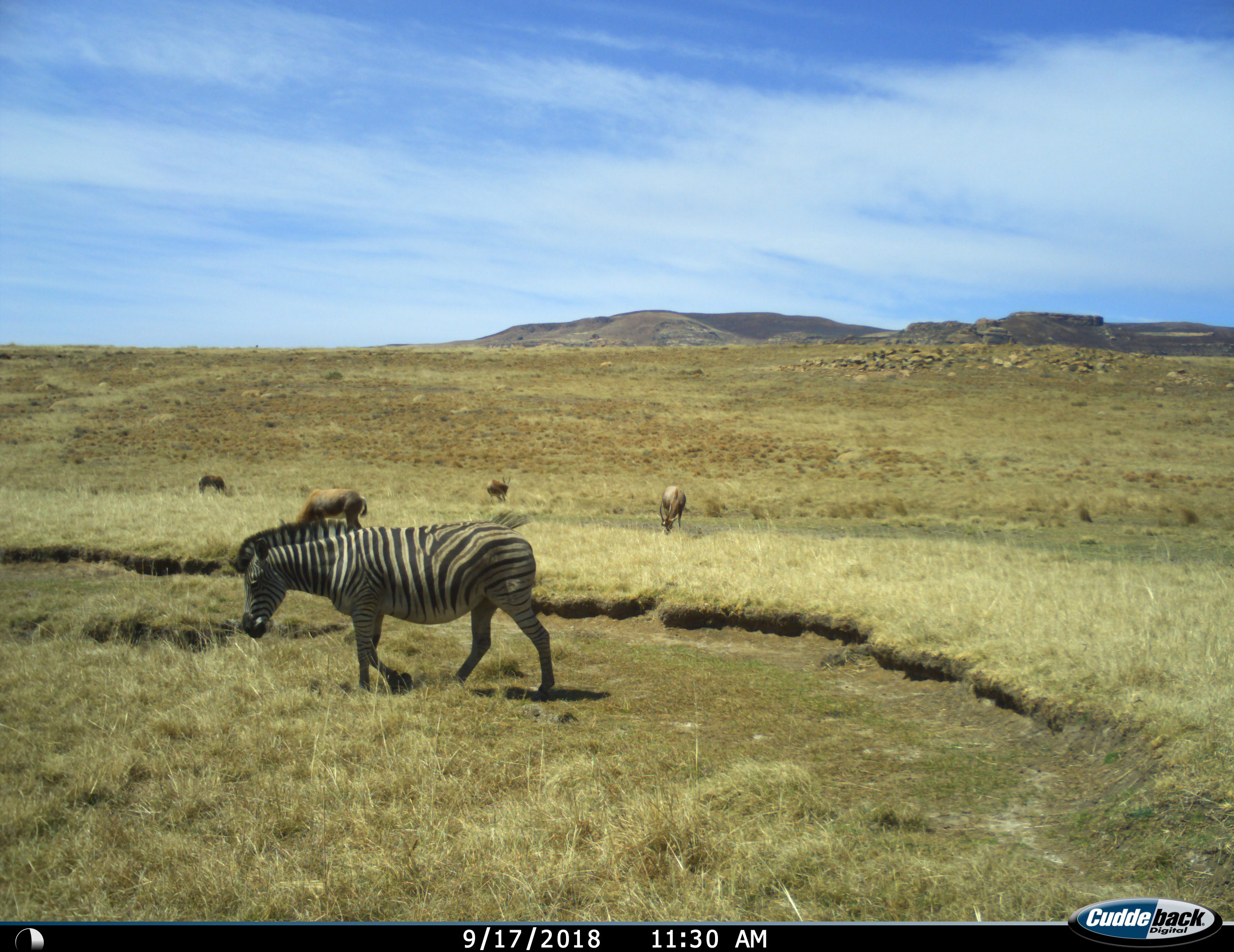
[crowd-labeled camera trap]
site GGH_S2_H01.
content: unidentified animal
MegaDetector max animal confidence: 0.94